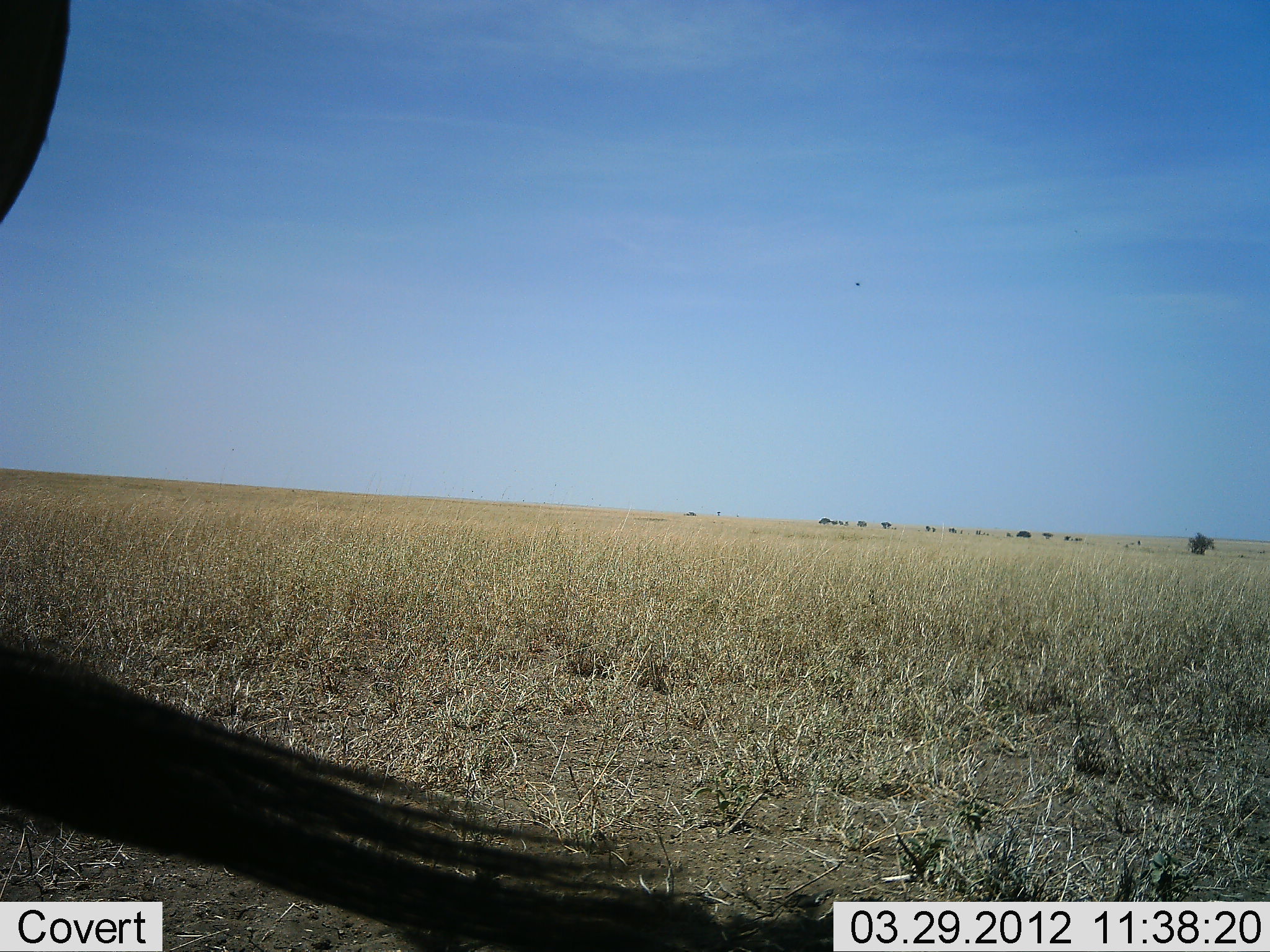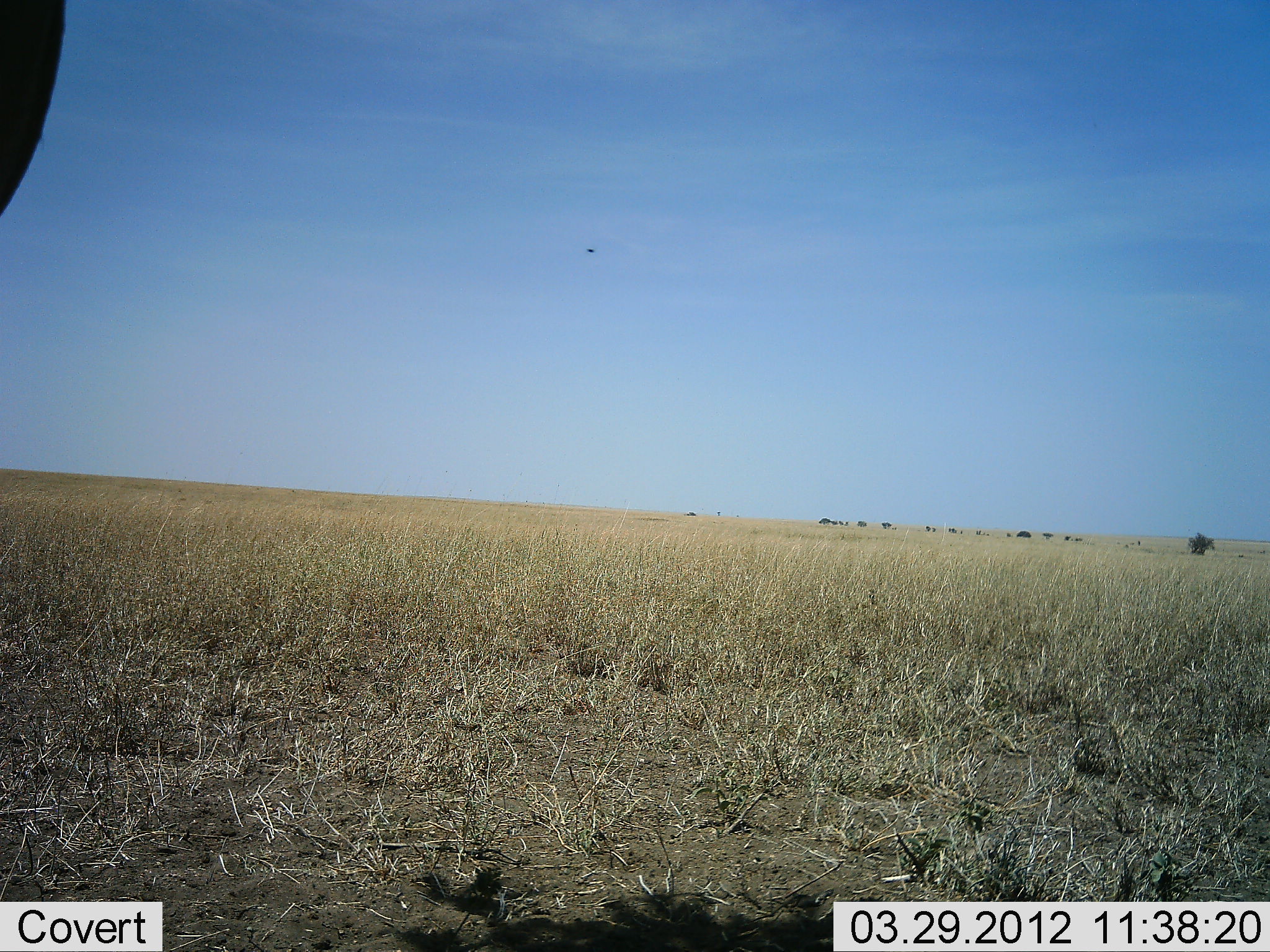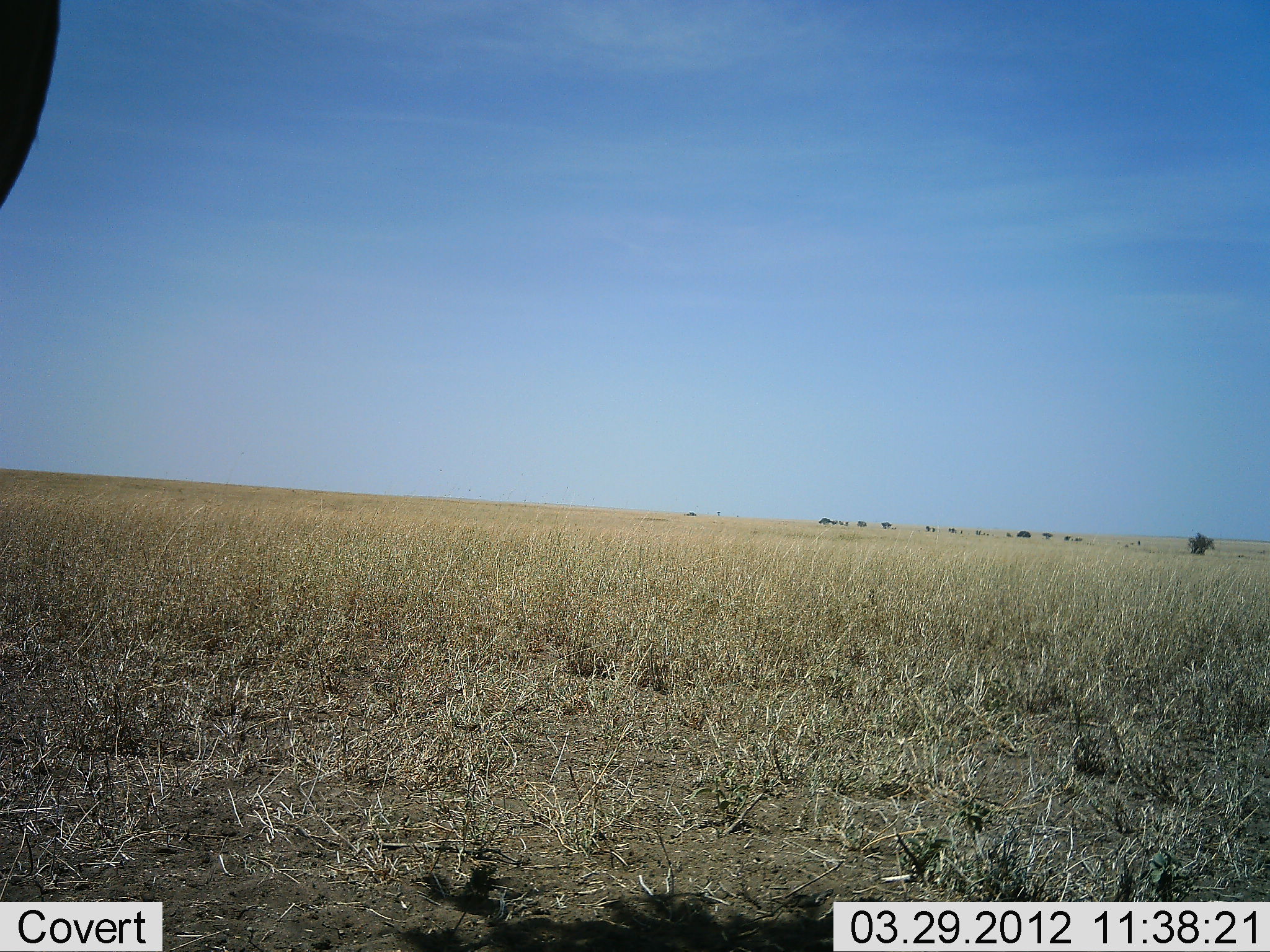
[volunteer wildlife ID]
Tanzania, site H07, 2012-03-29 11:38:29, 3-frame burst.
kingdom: Animalia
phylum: Chordata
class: Mammalia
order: Artiodactyla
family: Bovidae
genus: Connochaetes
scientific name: Connochaetes taurinus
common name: blue wildebeest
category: wildebeest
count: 1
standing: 94%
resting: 0%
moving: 0%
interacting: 0%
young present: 0%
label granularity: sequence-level